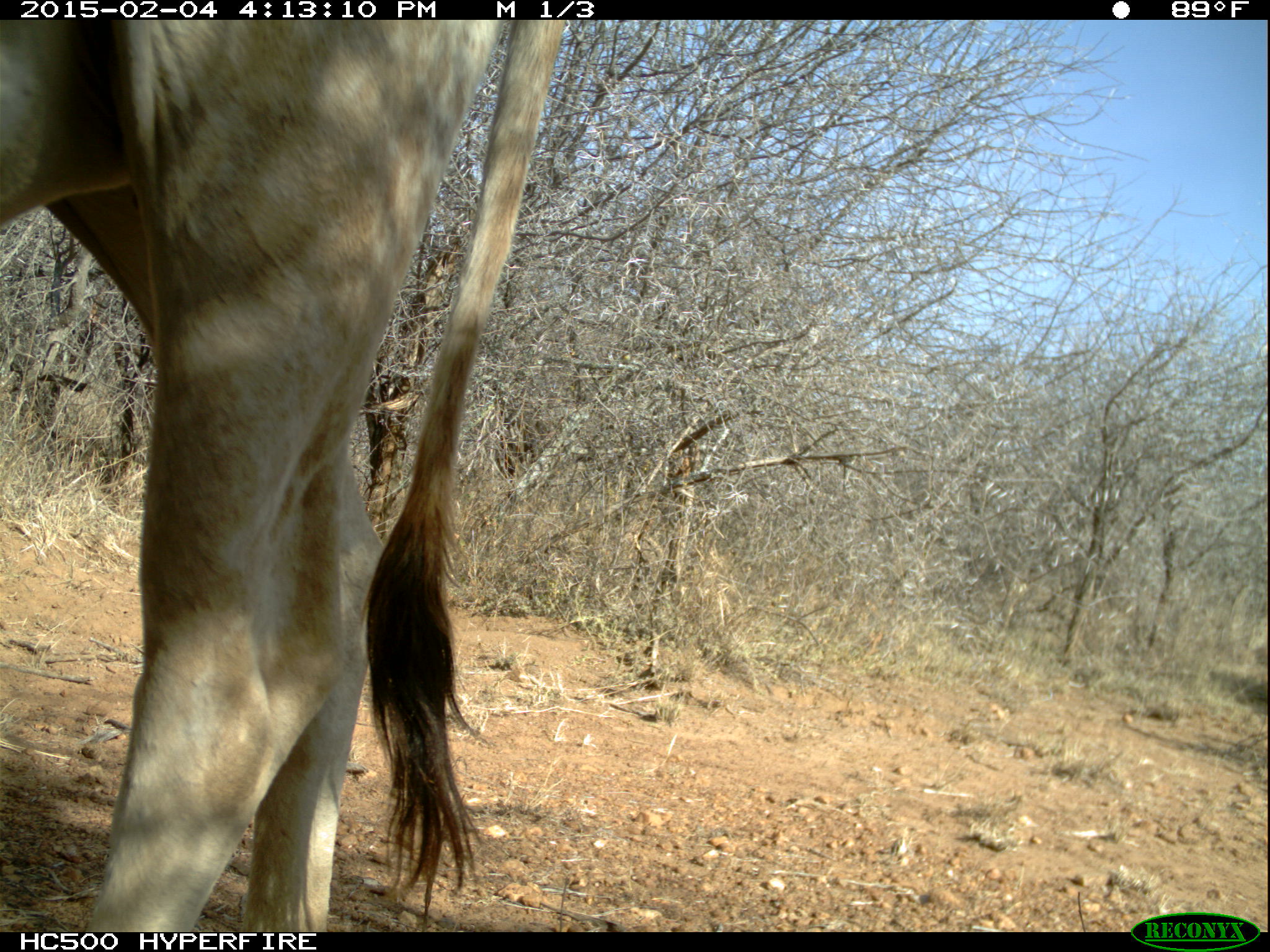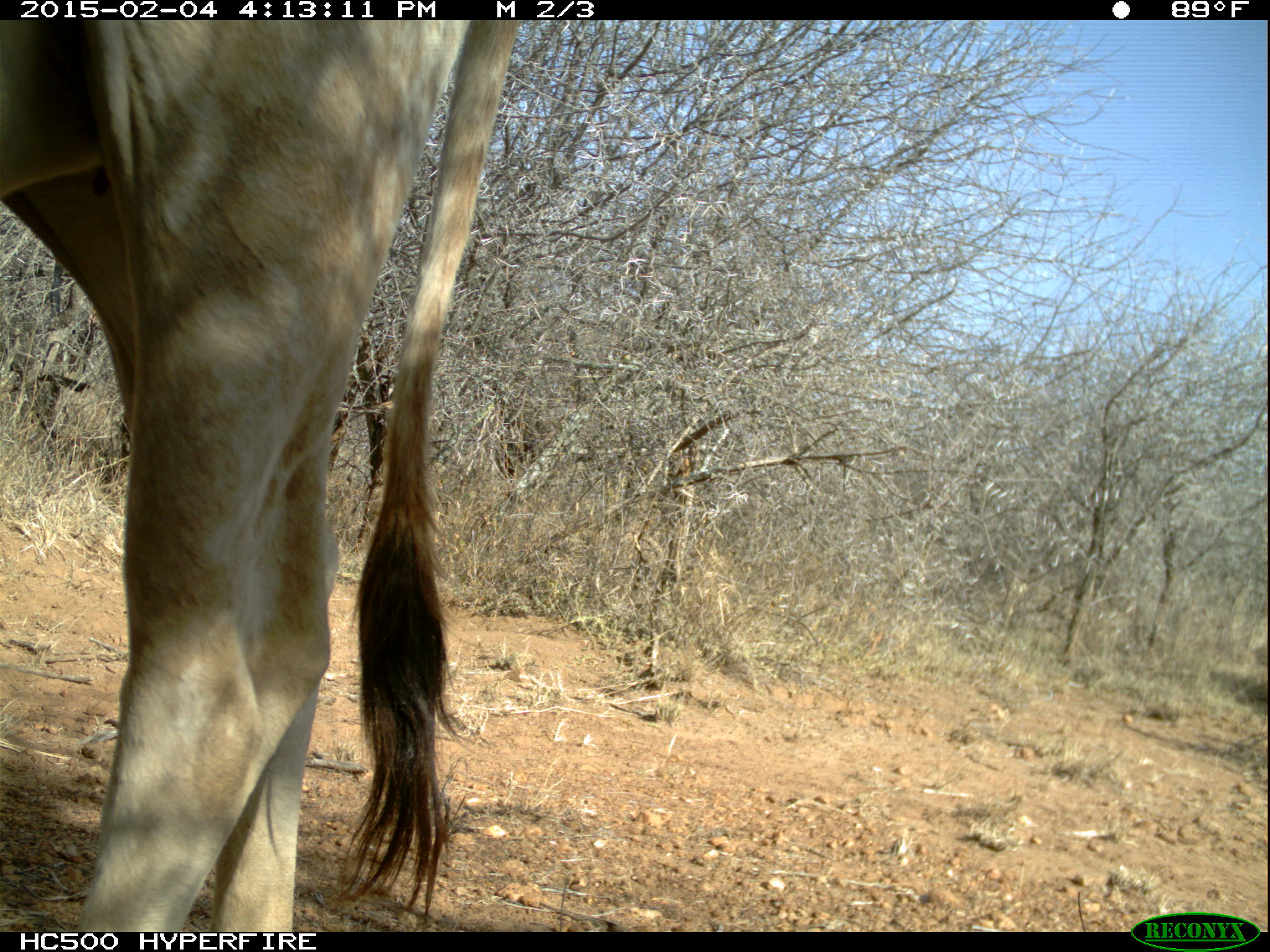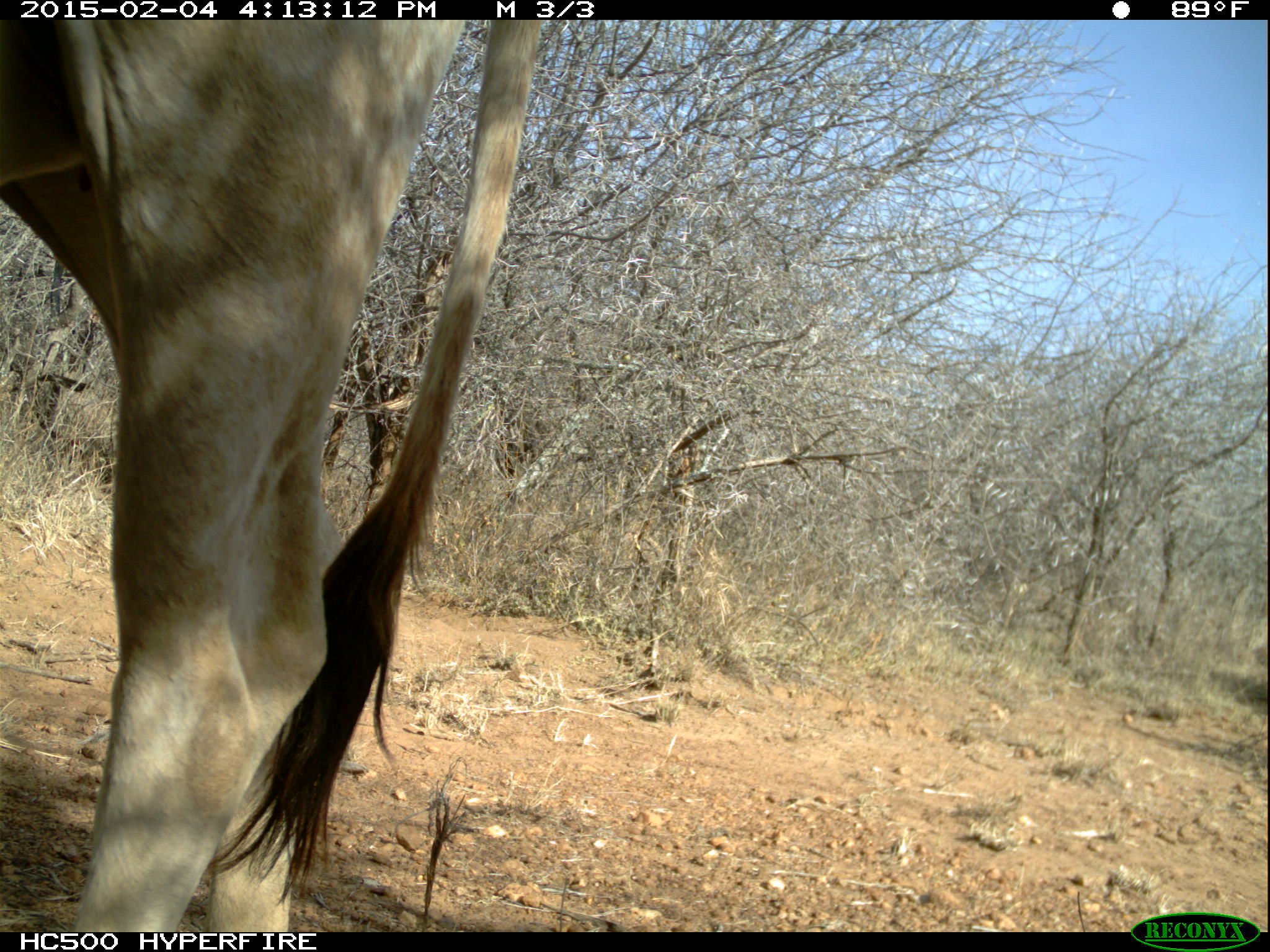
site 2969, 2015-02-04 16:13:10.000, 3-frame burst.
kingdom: Animalia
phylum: Chordata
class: Mammalia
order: Artiodactyla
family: Bovidae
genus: Bos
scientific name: Bos taurus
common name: domestic cattle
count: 5